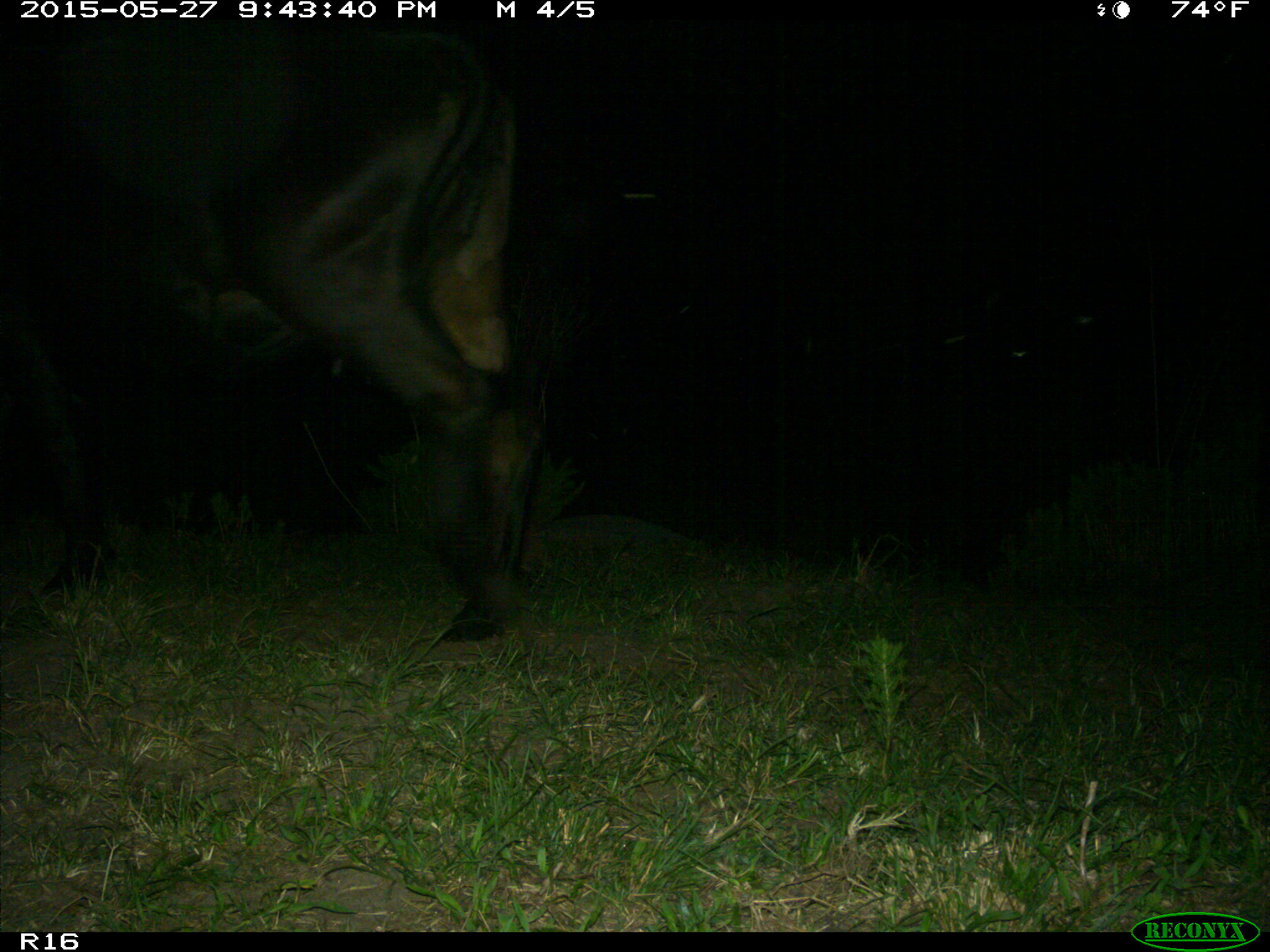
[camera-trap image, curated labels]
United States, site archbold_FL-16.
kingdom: Animalia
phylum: Chordata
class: Mammalia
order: Artiodactyla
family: Bovidae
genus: Bos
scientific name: Bos taurus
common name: domestic cow